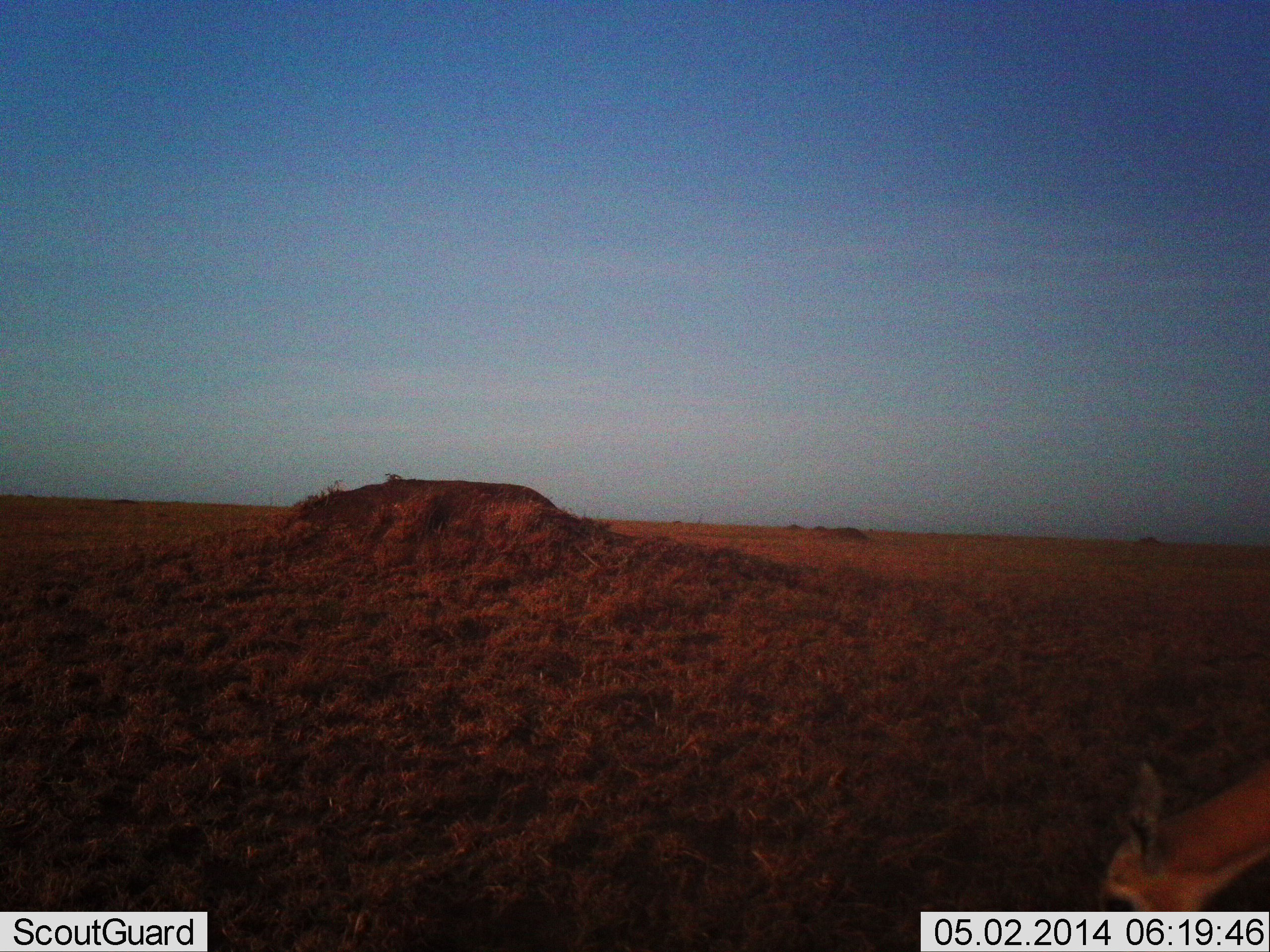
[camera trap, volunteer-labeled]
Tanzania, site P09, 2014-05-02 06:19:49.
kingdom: Animalia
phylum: Chordata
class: Mammalia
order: Artiodactyla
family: Bovidae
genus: Nanger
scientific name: Nanger granti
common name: grant's gazelle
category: gazellegrants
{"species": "gazellegrants (grant's gazelle) (Nanger granti)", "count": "1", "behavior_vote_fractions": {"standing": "33%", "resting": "0%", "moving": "0%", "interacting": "0%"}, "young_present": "0%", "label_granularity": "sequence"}